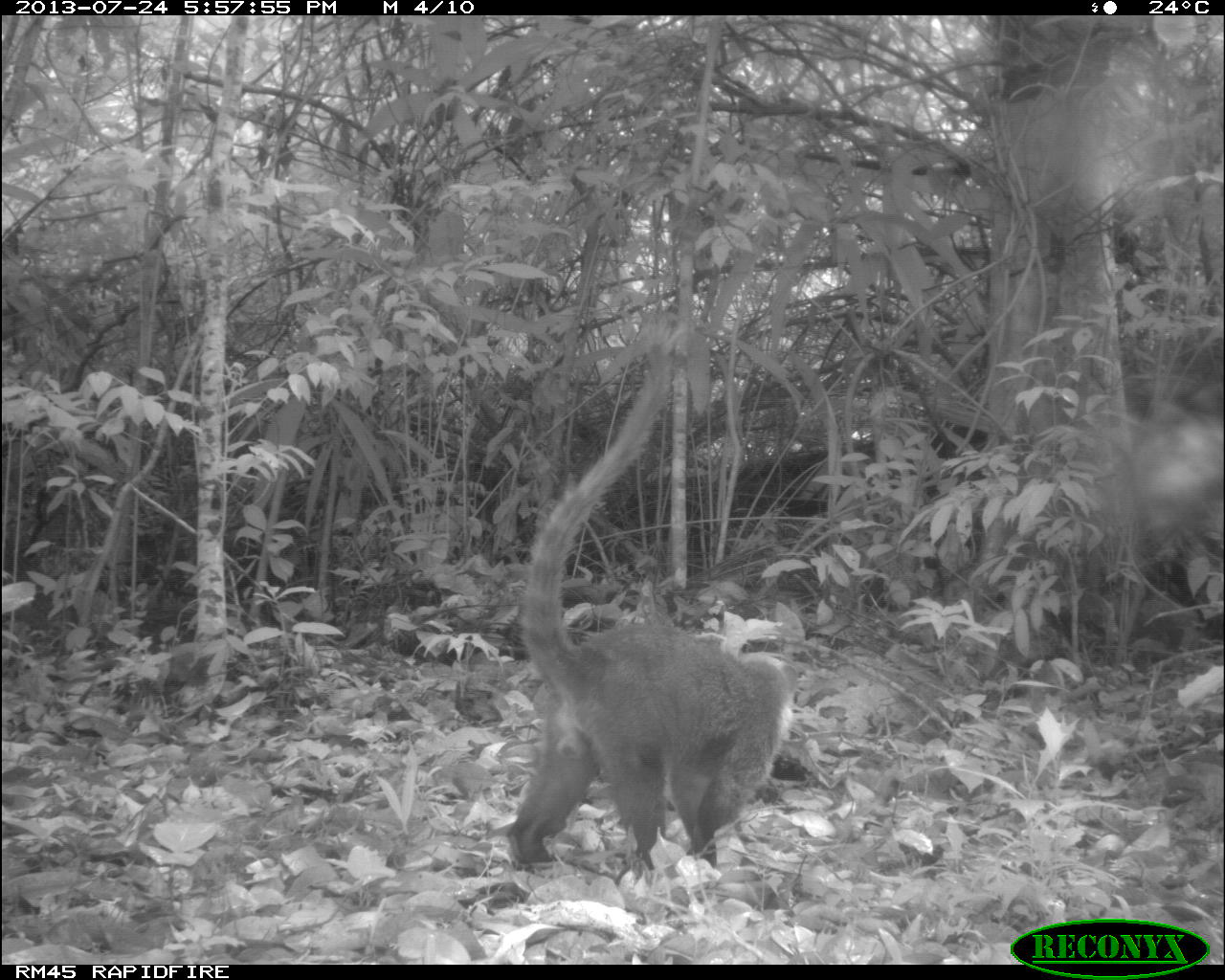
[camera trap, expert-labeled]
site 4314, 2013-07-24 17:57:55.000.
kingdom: Animalia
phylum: Chordata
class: Mammalia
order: Carnivora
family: Procyonidae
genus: Nasua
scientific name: Nasua narica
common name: white-nosed coati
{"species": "Nasua narica (white-nosed coati)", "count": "1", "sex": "male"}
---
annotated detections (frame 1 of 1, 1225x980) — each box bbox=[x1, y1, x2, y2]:
nasua narica: bbox=[506, 319, 797, 868]